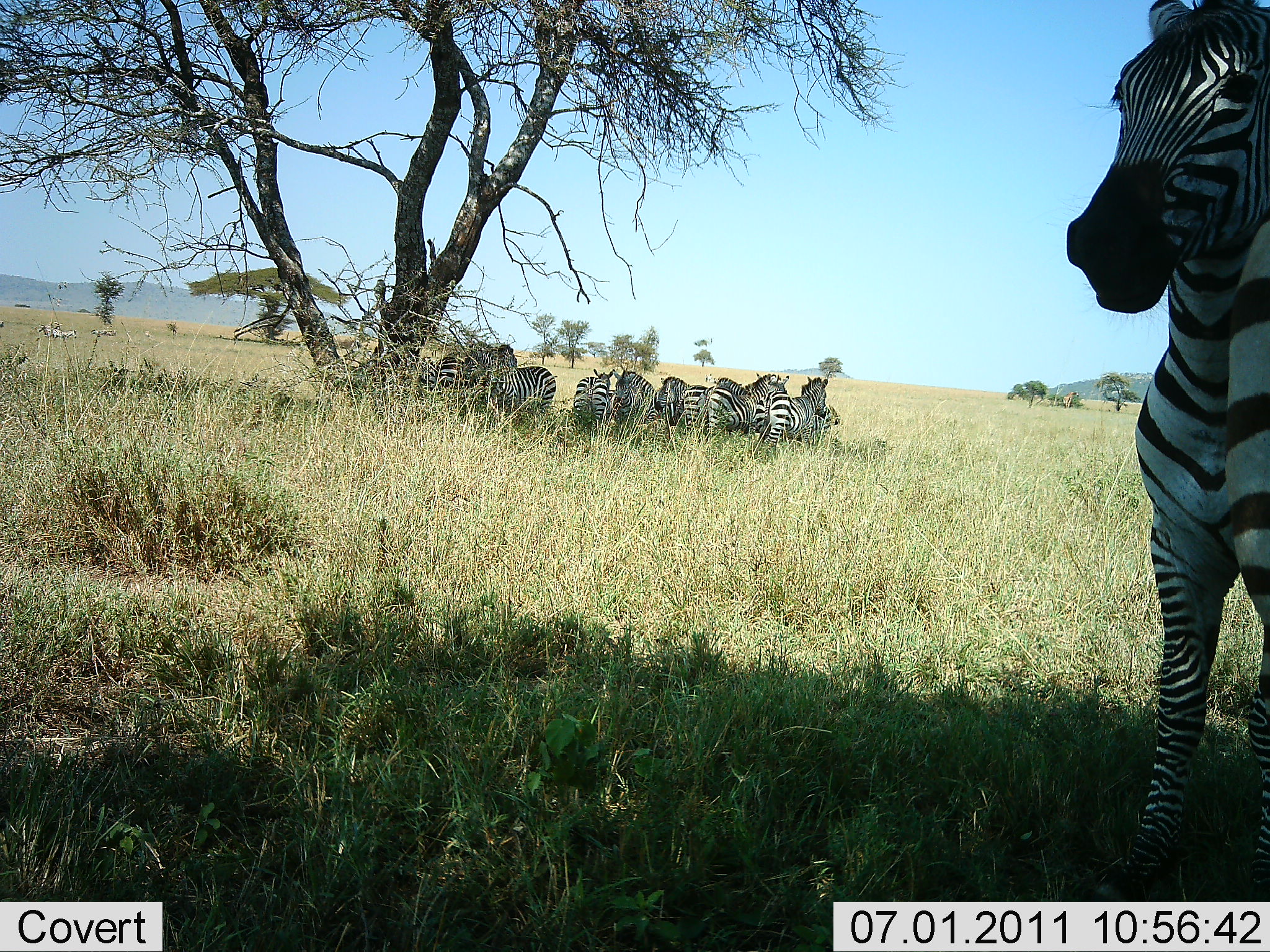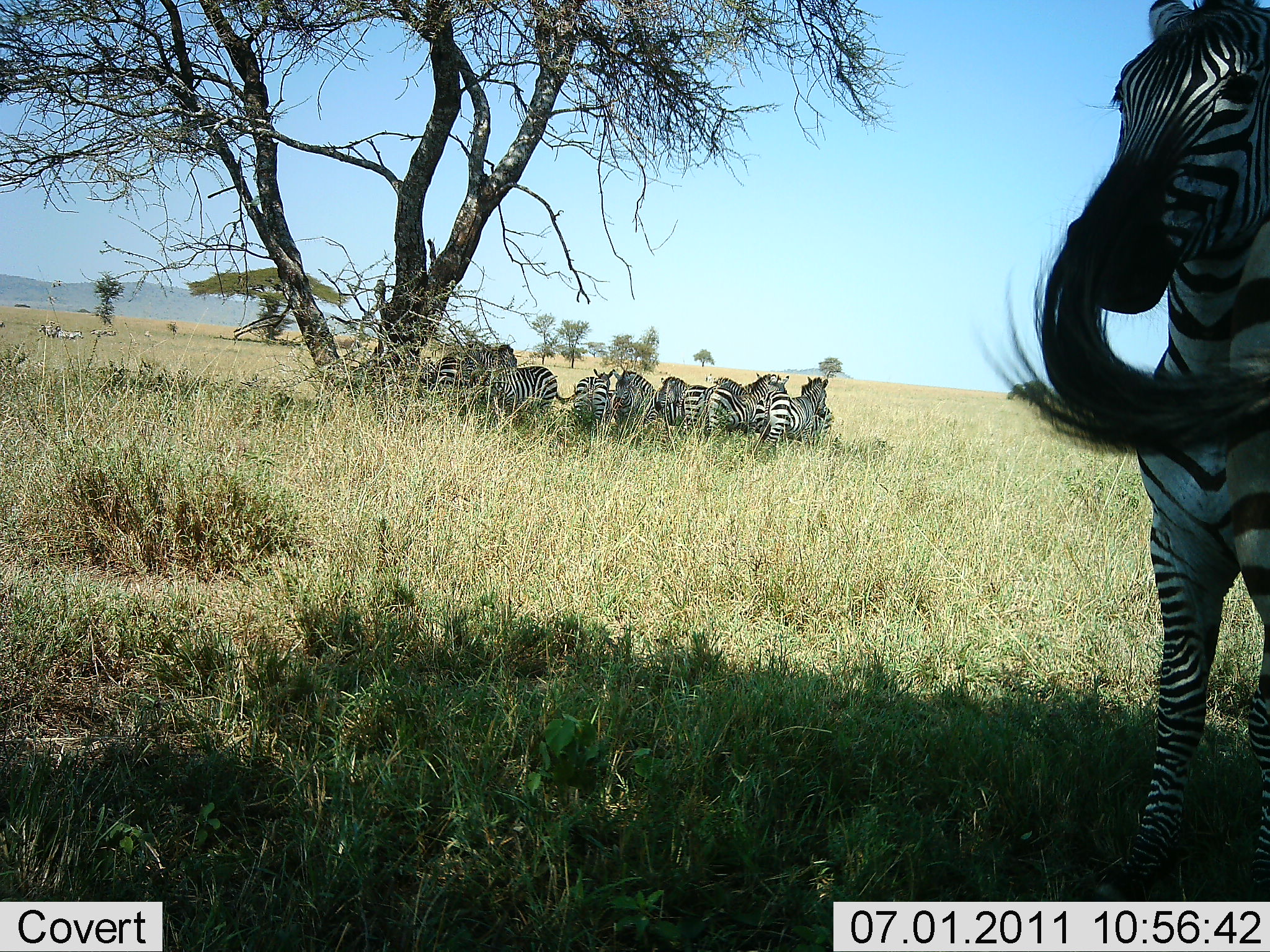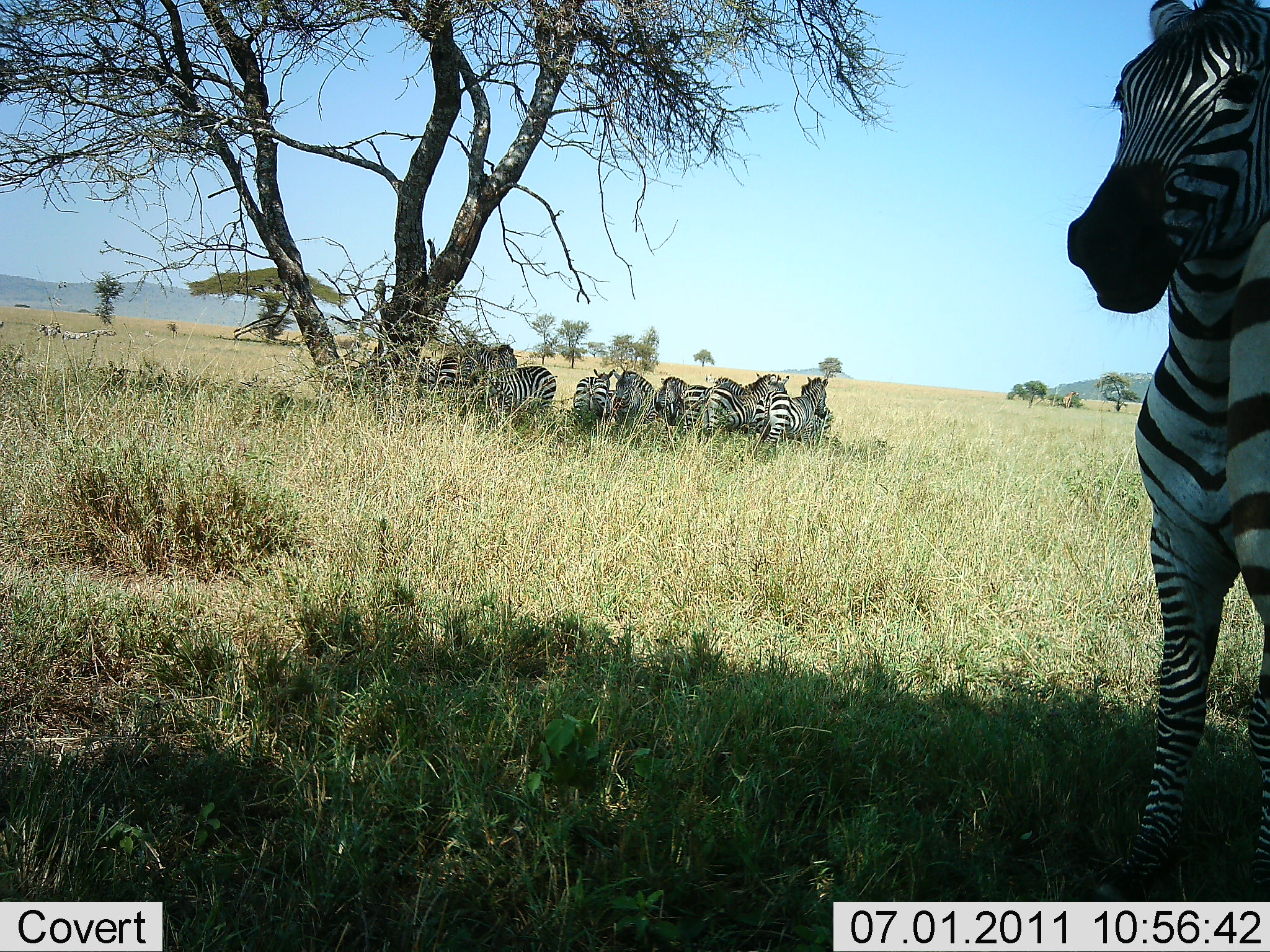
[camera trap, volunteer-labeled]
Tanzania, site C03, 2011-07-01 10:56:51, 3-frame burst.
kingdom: Animalia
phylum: Chordata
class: Mammalia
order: Perissodactyla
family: Equidae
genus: Equus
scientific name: Equus quagga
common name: plains zebra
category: zebra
Zebra (plains zebra) (Equus quagga), count 11-50. Behavior (volunteer vote fractions): standing 83%, resting 25%, moving 8%, interacting 25%. Young present (vote fraction): 0%. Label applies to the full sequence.